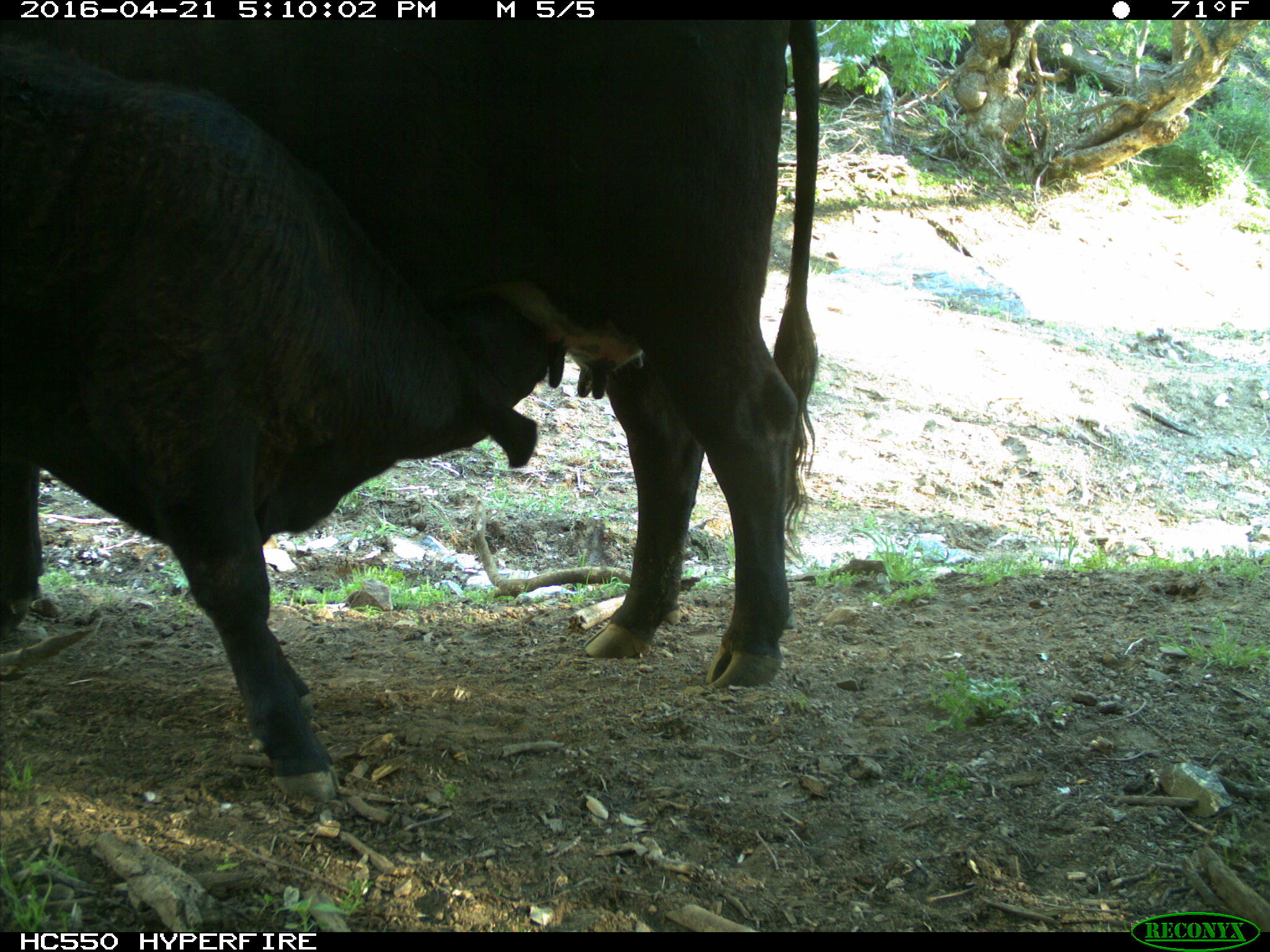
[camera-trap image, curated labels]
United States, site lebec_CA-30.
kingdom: Animalia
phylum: Chordata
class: Mammalia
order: Artiodactyla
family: Bovidae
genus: Bos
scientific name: Bos taurus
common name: domestic cow